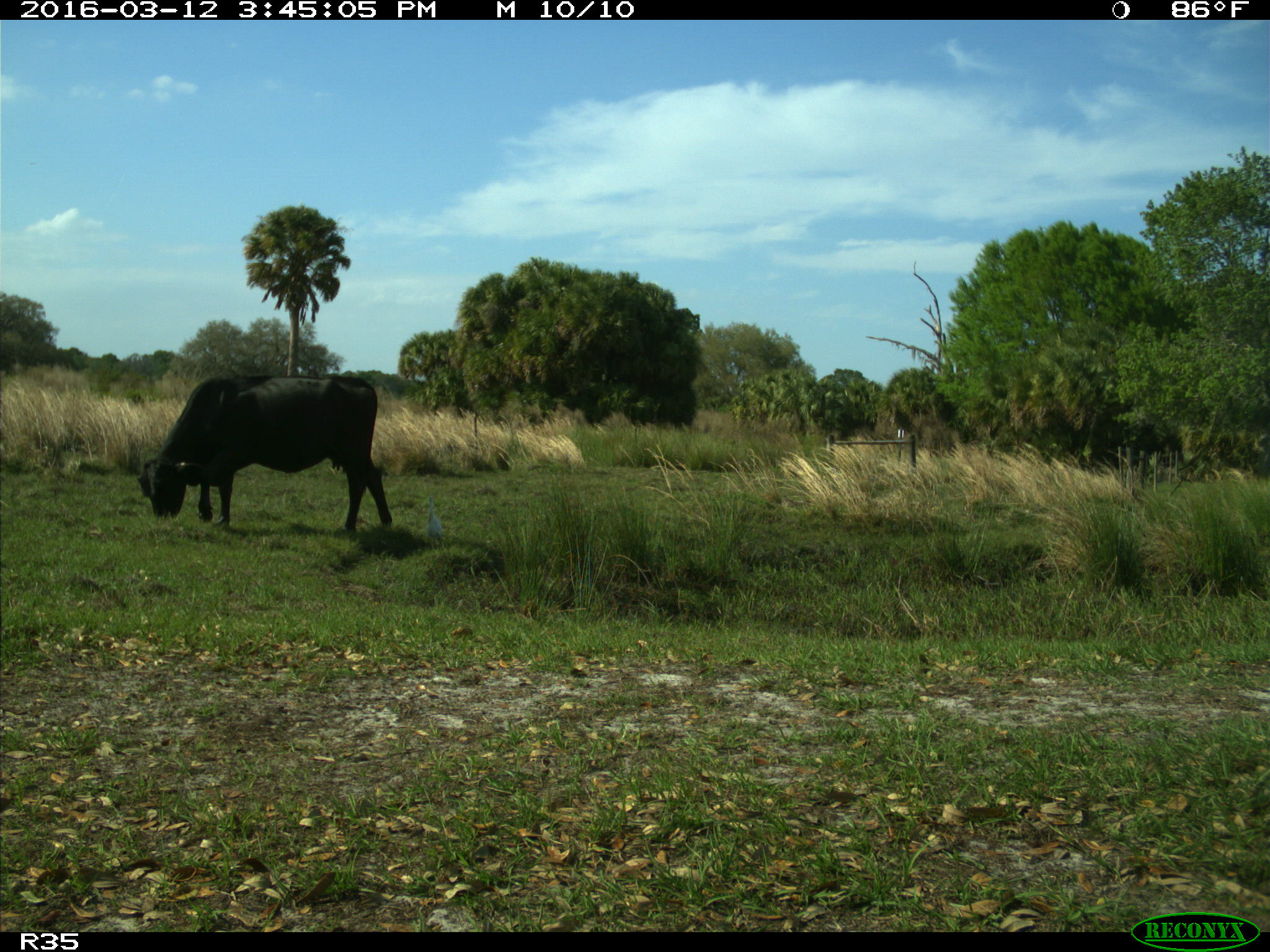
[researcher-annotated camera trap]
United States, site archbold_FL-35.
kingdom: Animalia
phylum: Chordata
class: Mammalia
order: Artiodactyla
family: Bovidae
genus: Bos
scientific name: Bos taurus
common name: domestic cow